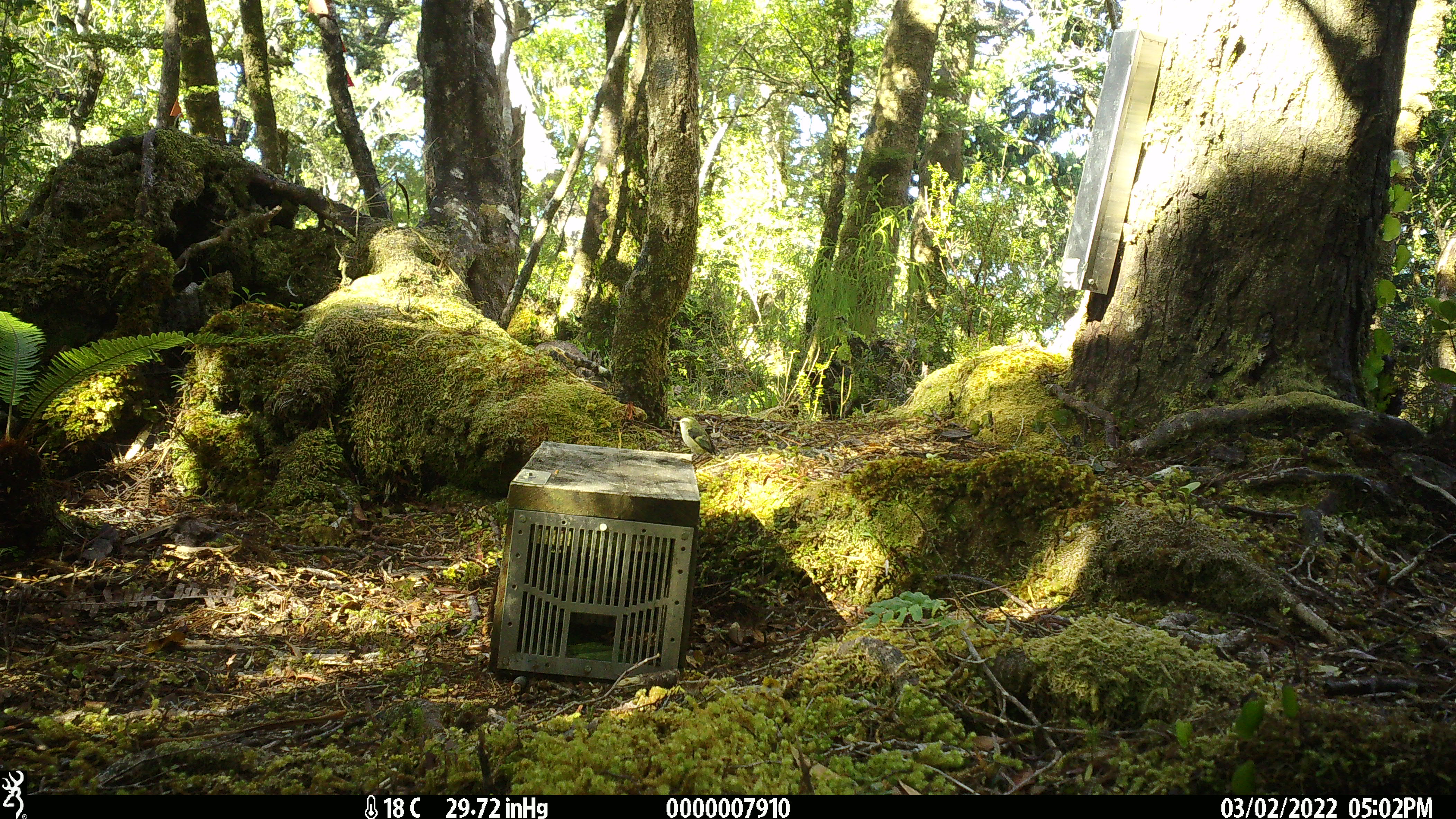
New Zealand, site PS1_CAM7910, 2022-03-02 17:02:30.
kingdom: Animalia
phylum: Chordata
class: Aves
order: Passeriformes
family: Acanthisittidae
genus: Acanthisitta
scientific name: Acanthisitta chloris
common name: rifleman